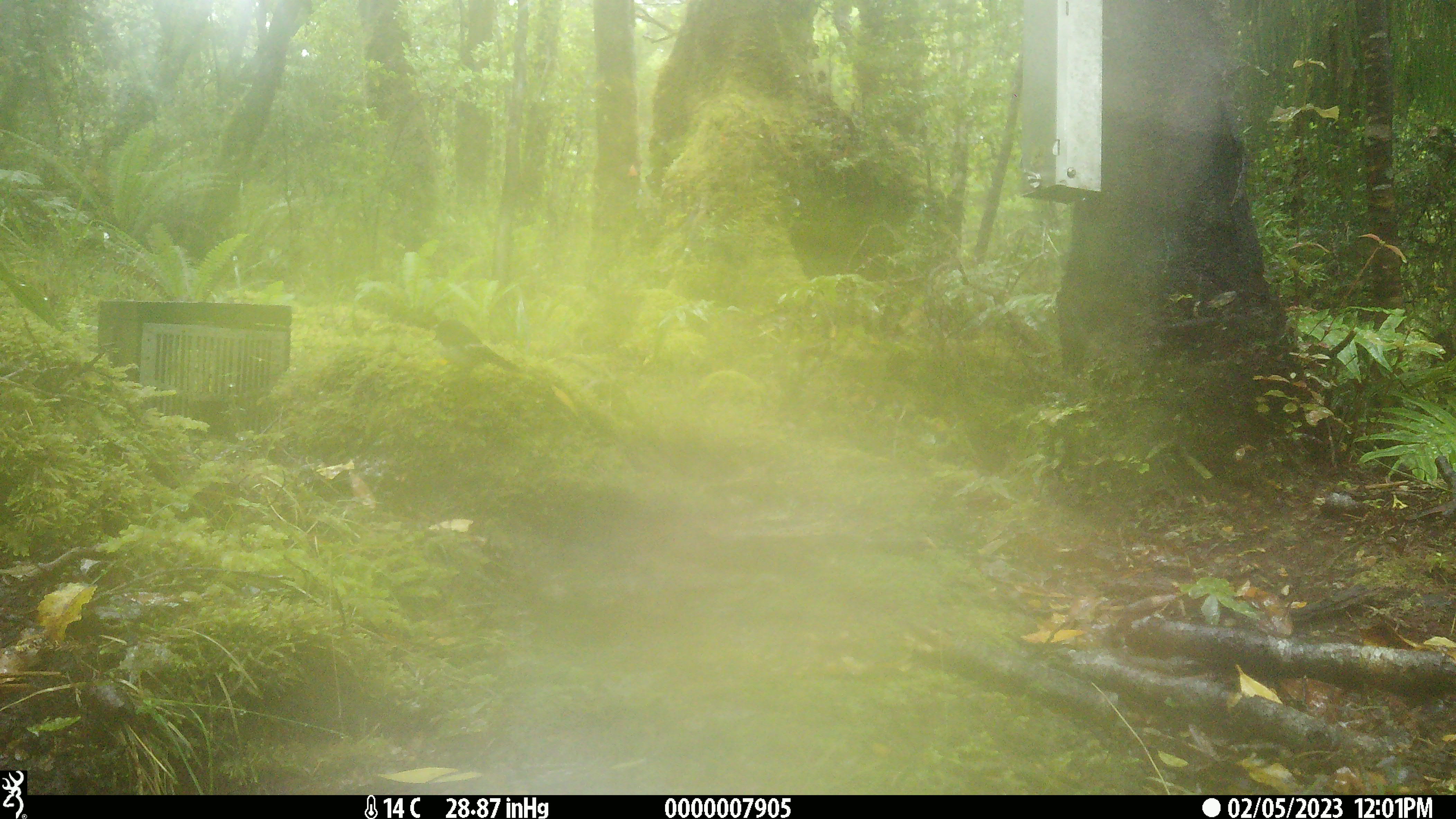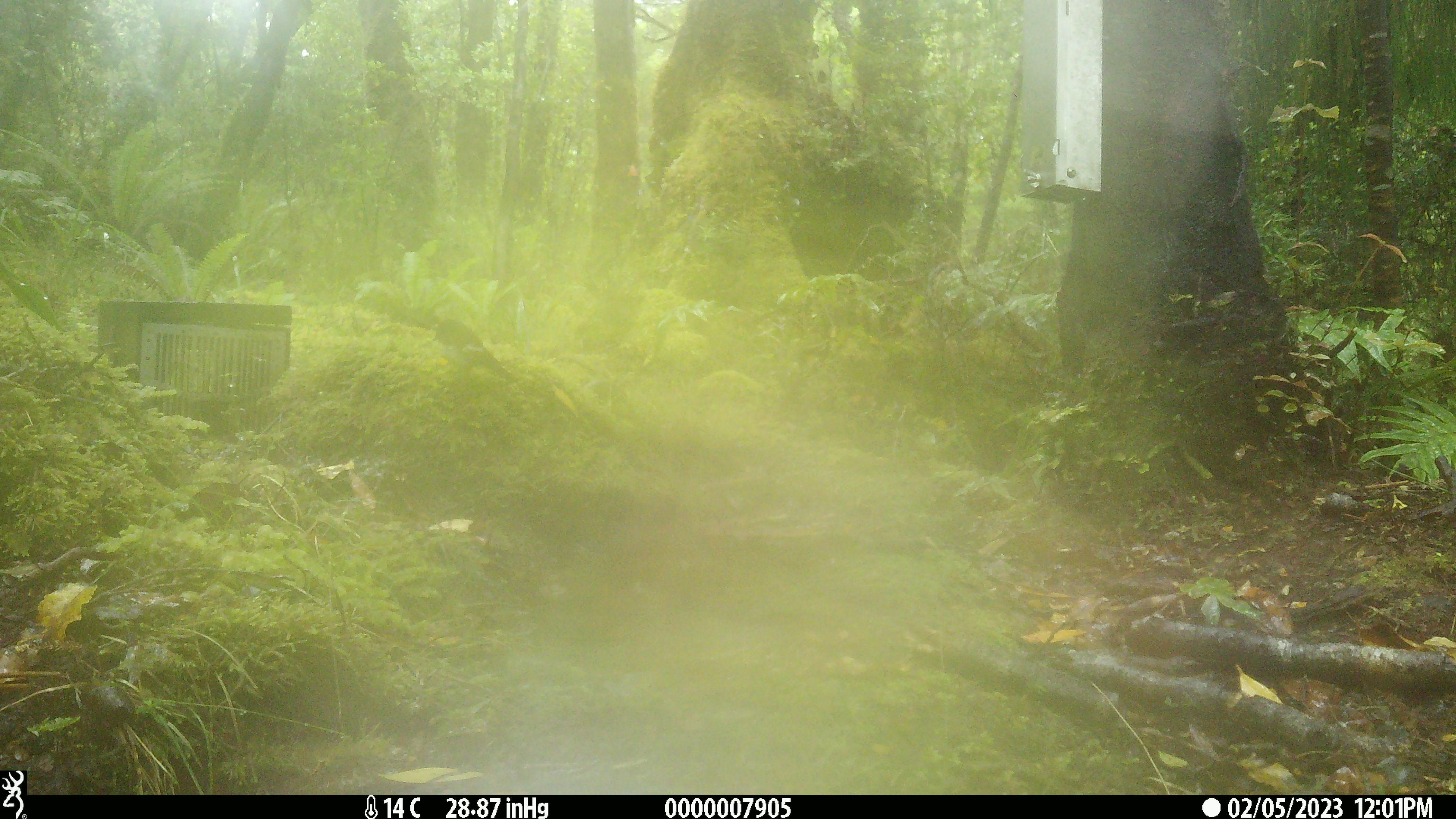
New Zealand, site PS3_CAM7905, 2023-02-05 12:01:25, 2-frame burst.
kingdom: Animalia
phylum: Chordata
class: Aves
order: Passeriformes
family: Petroicidae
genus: Petroica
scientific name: Petroica macrocephala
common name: tomtit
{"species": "tomtit (Petroica macrocephala)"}